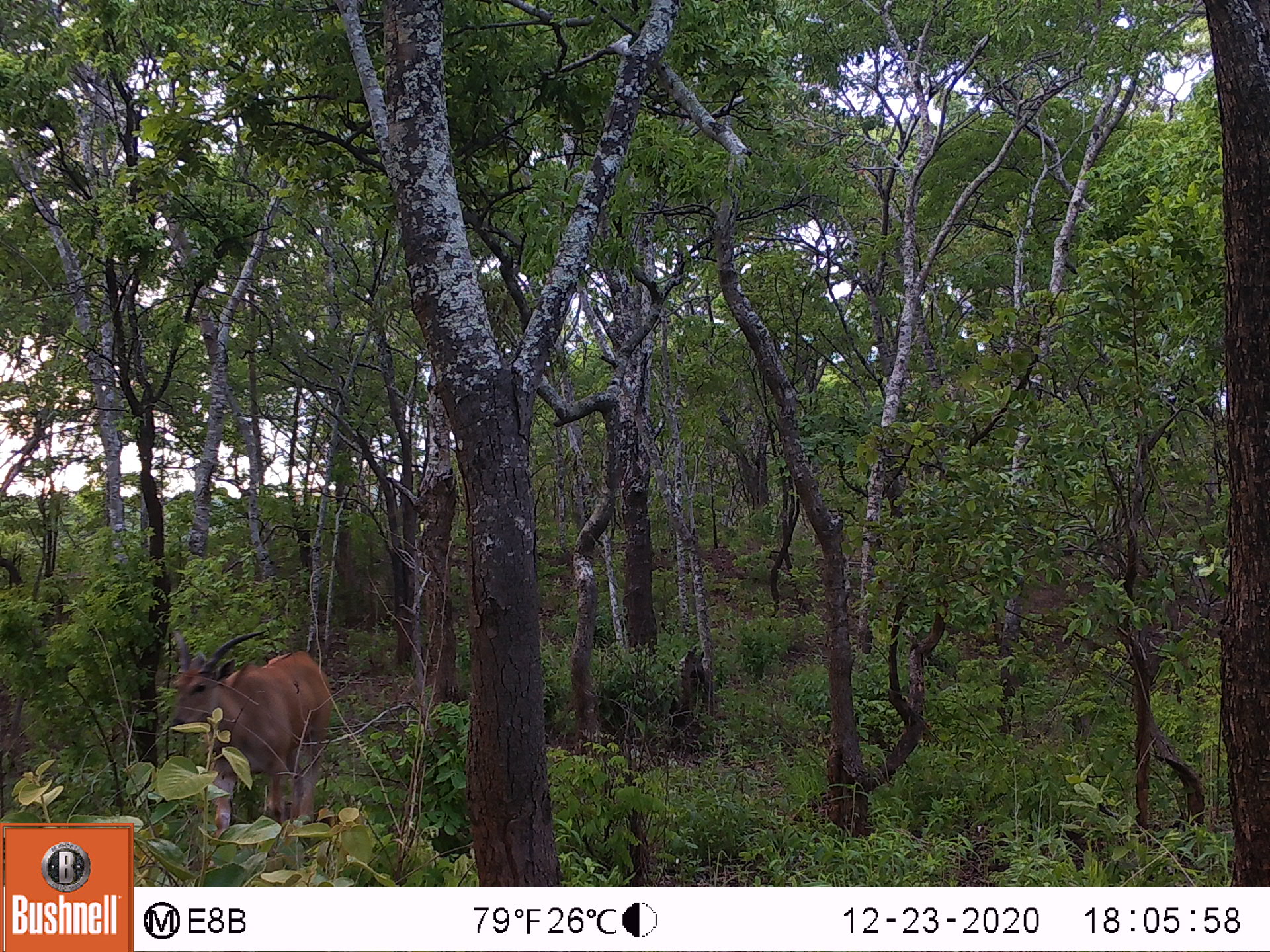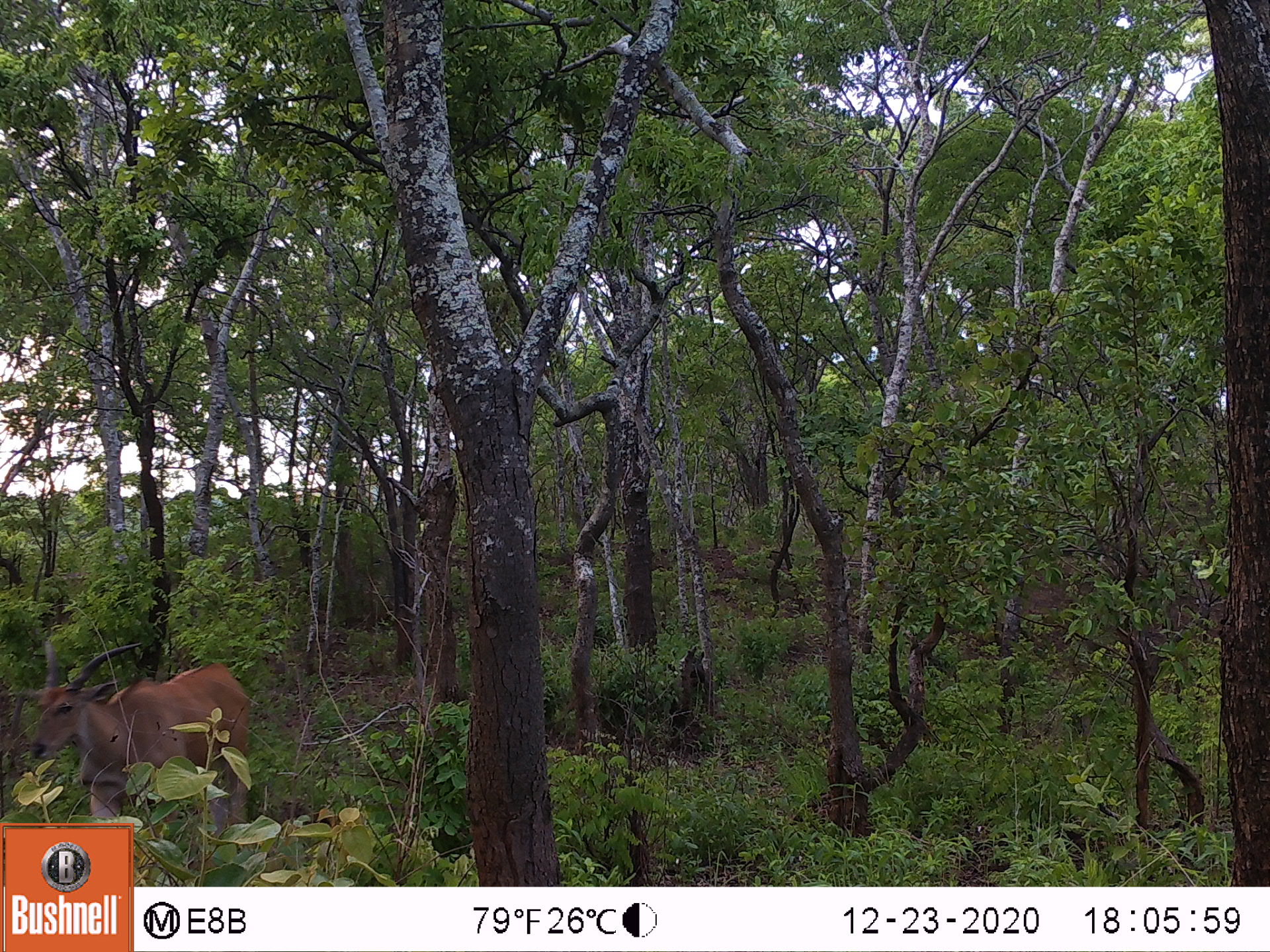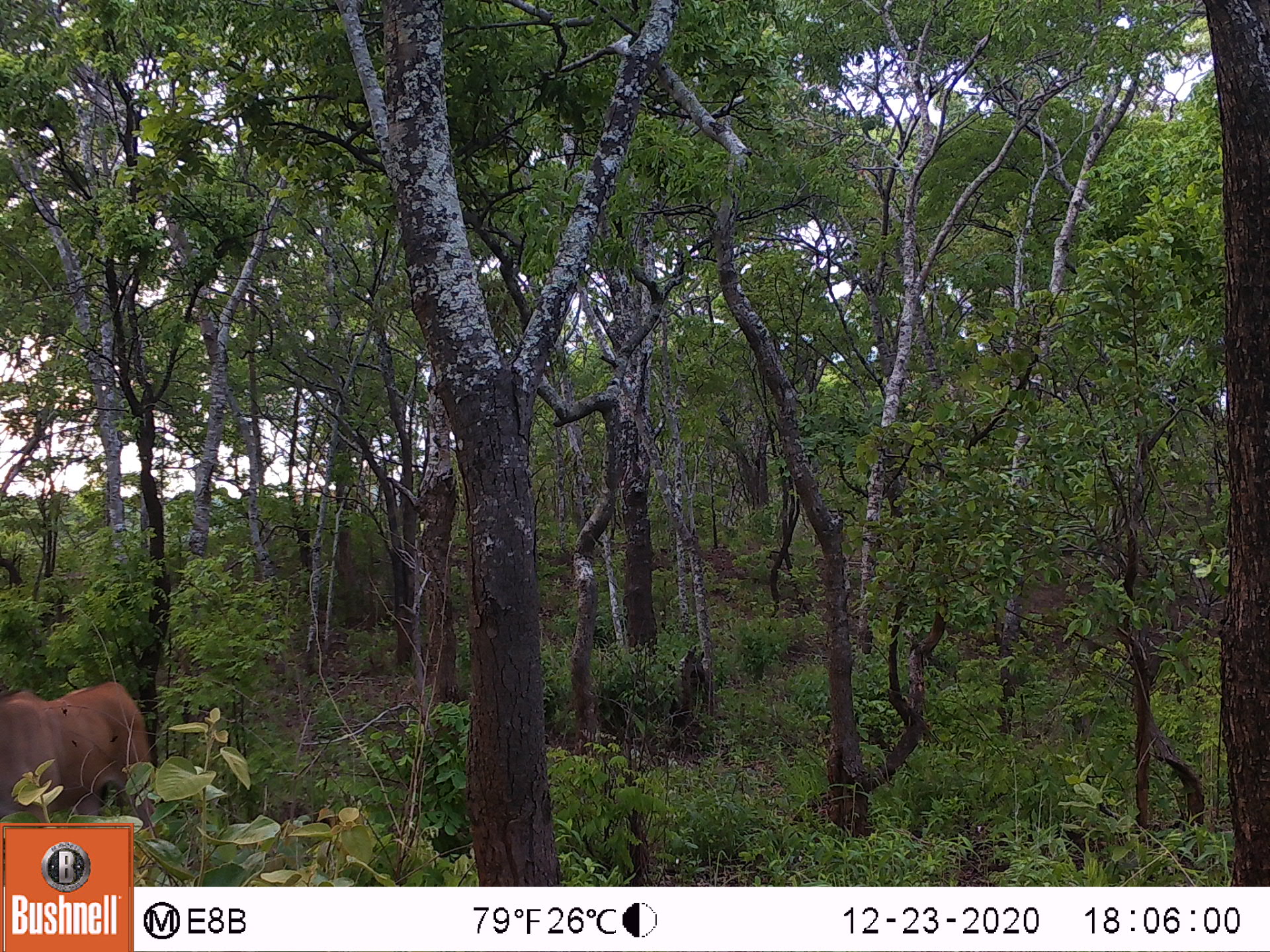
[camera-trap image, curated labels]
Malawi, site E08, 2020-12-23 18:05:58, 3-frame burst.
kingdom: Animalia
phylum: Chordata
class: Mammalia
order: Artiodactyla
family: Bovidae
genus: Tragelaphus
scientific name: Tragelaphus oryx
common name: common eland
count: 1